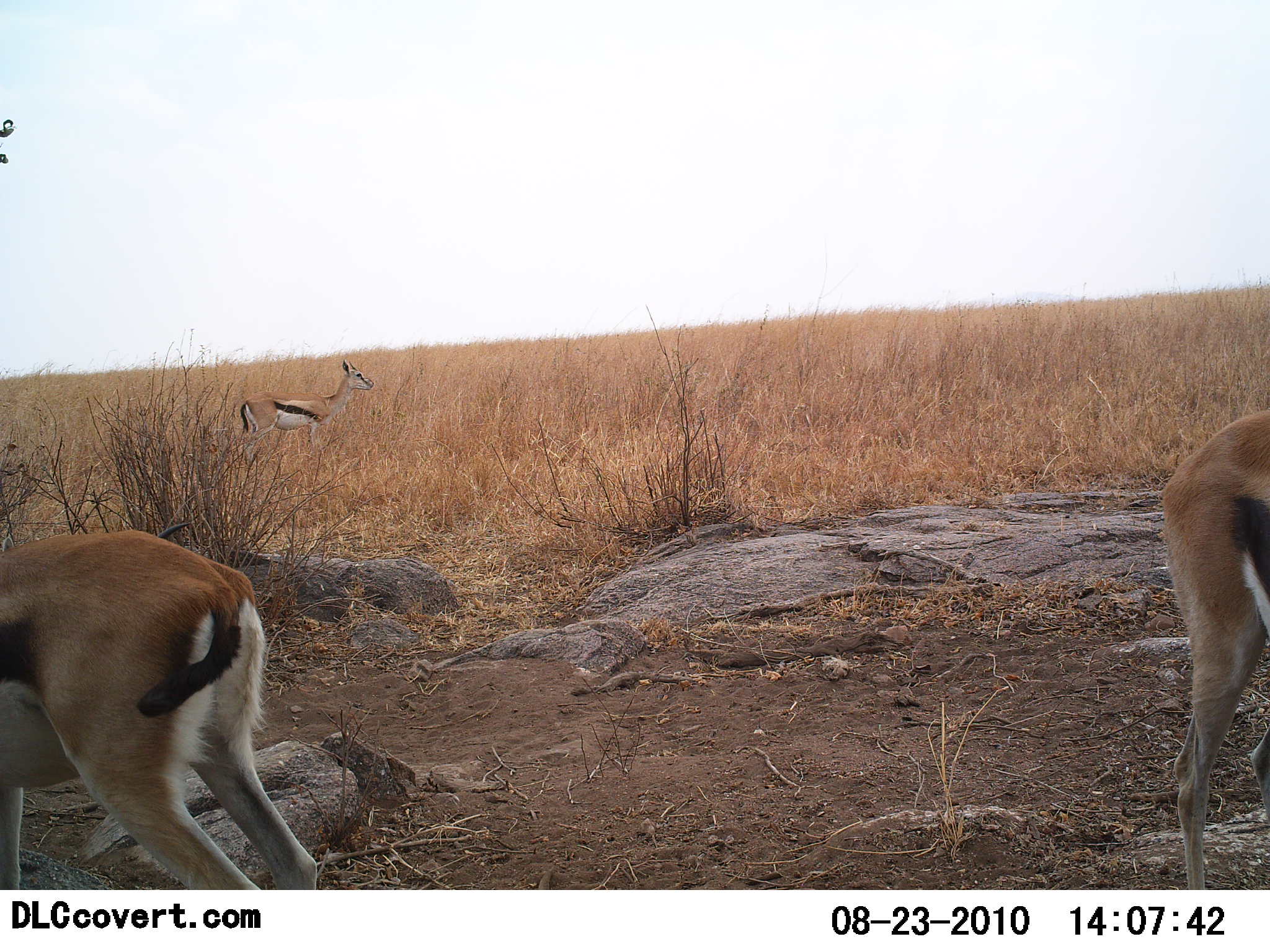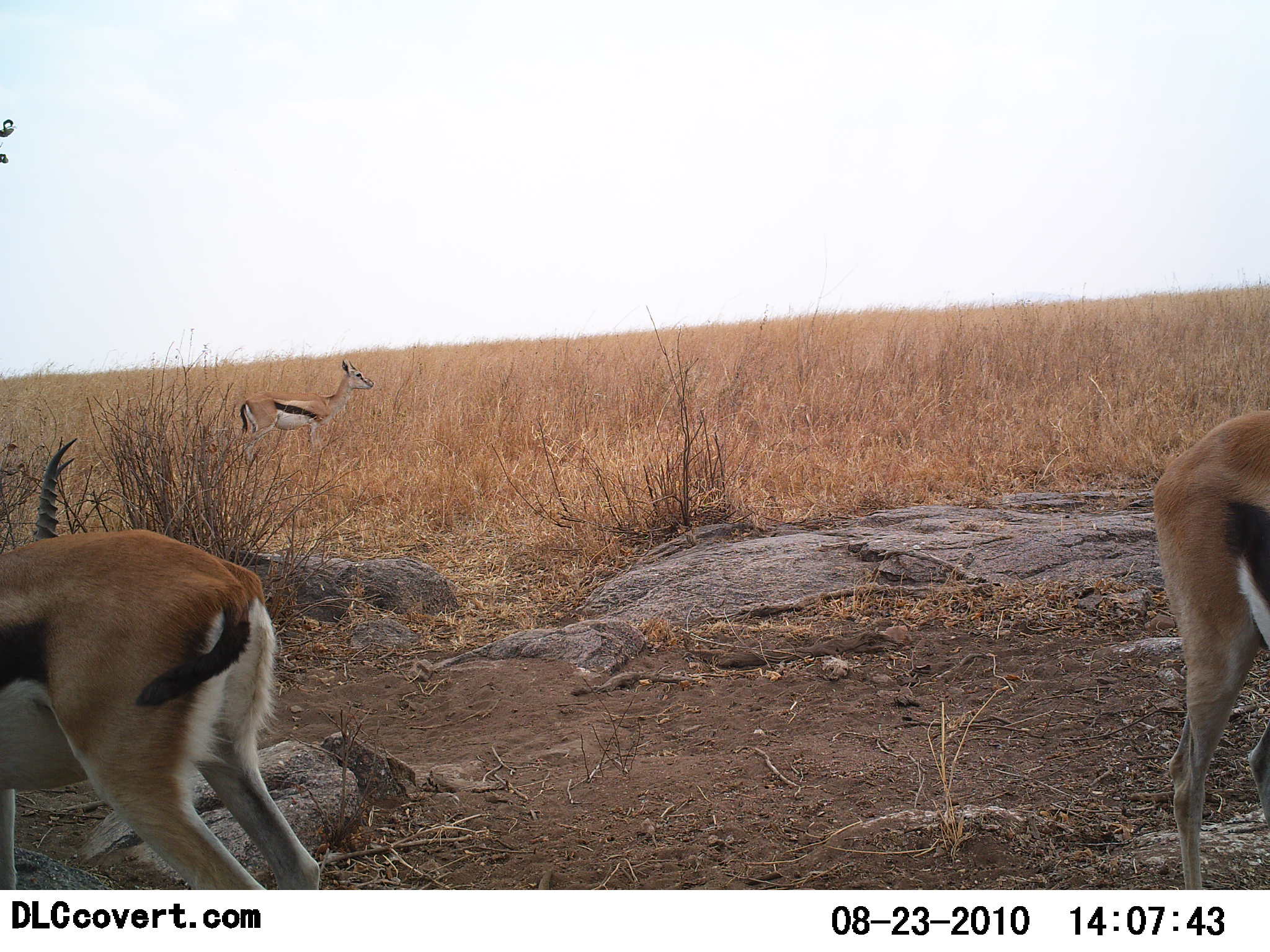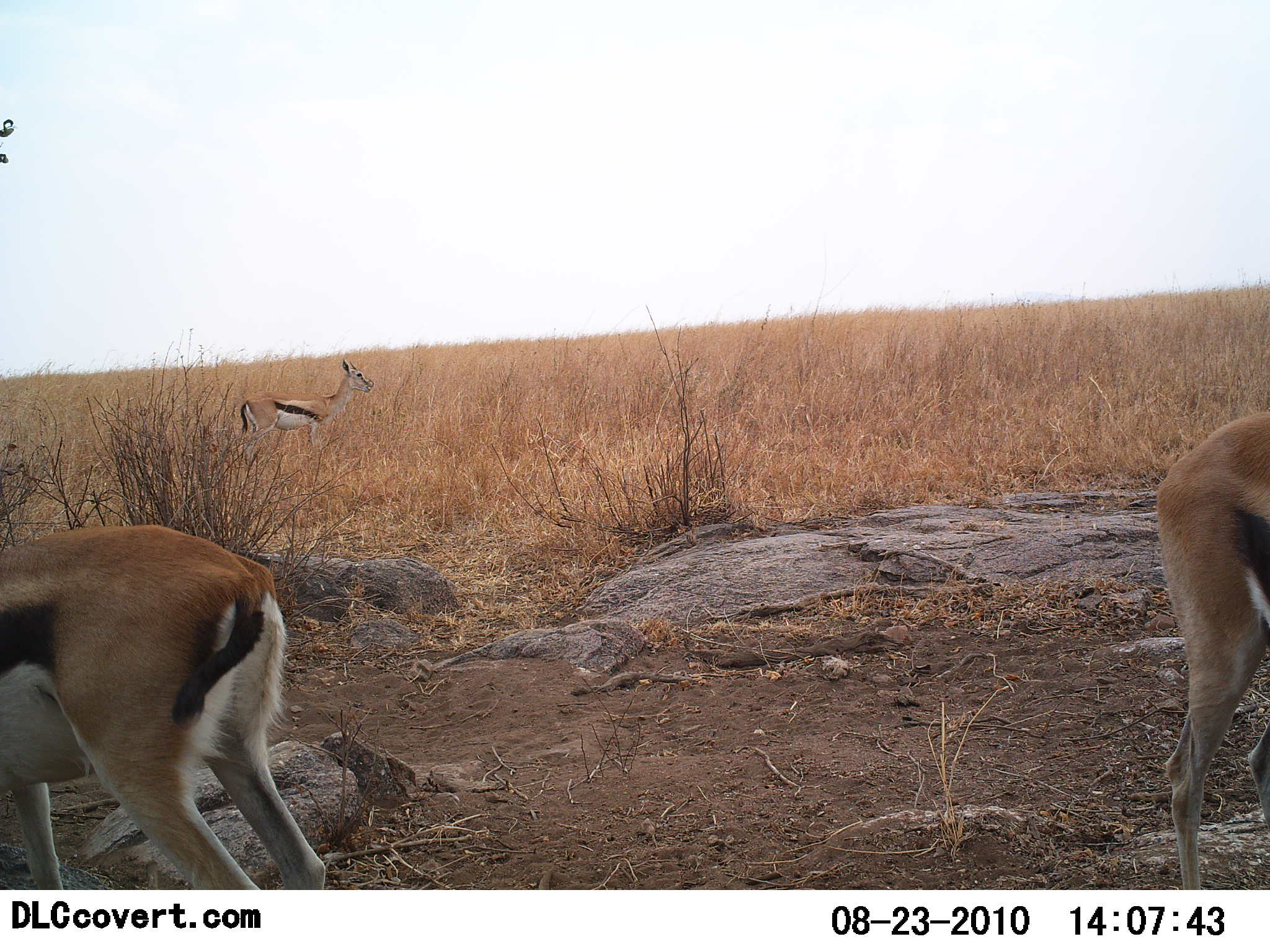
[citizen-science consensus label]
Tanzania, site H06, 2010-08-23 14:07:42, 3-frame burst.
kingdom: Animalia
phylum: Chordata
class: Mammalia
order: Artiodactyla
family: Bovidae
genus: Eudorcas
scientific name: Eudorcas thomsonii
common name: thomson's gazelle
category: gazellethomsons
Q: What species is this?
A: Gazellethomsons (thomson's gazelle) (Eudorcas thomsonii).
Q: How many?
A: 3.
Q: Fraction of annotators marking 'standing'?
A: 92%.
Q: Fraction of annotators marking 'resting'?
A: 0%.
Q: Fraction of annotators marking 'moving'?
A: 8%.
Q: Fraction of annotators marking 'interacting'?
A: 0%.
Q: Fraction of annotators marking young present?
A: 0%.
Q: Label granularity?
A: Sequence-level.